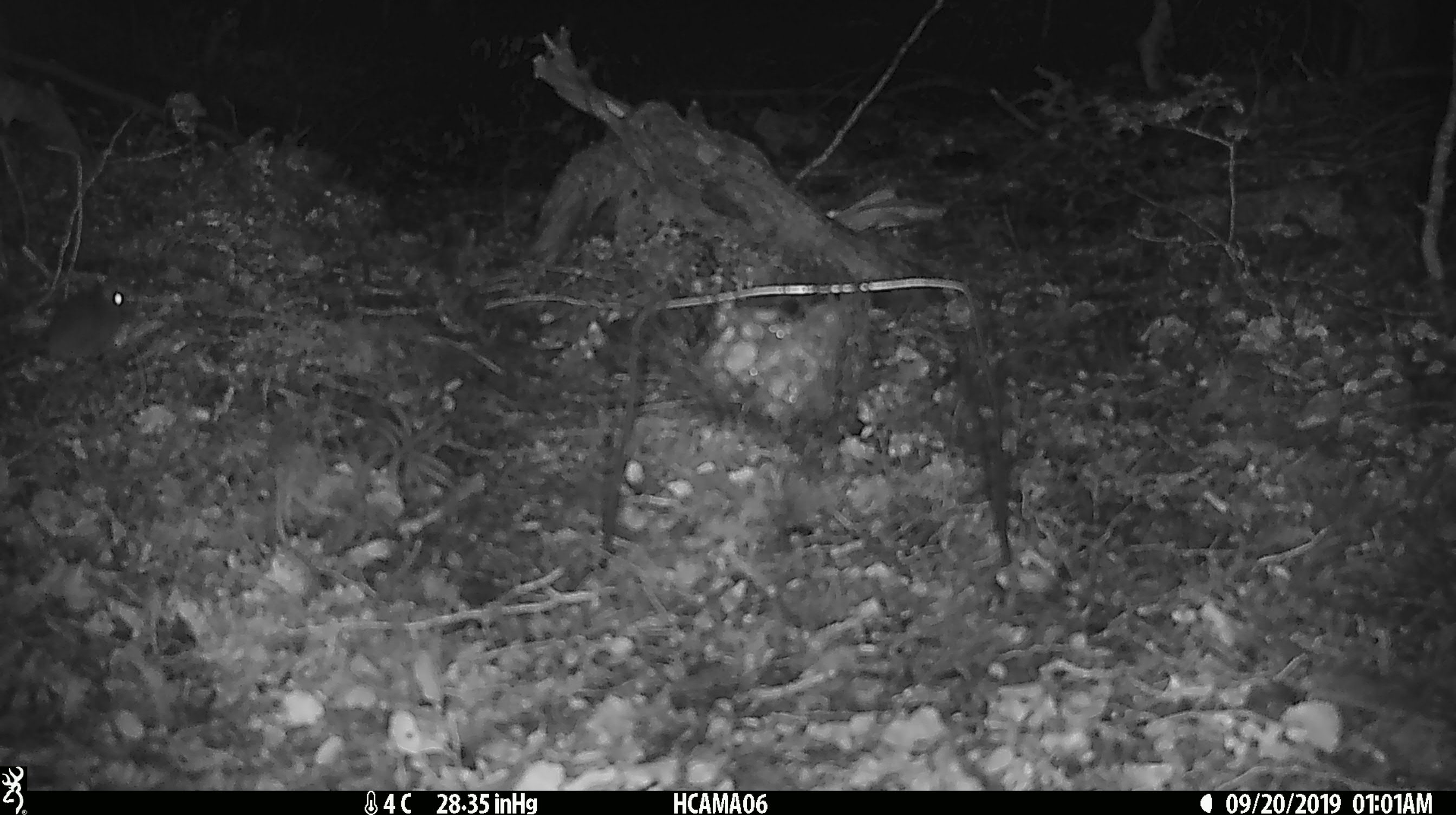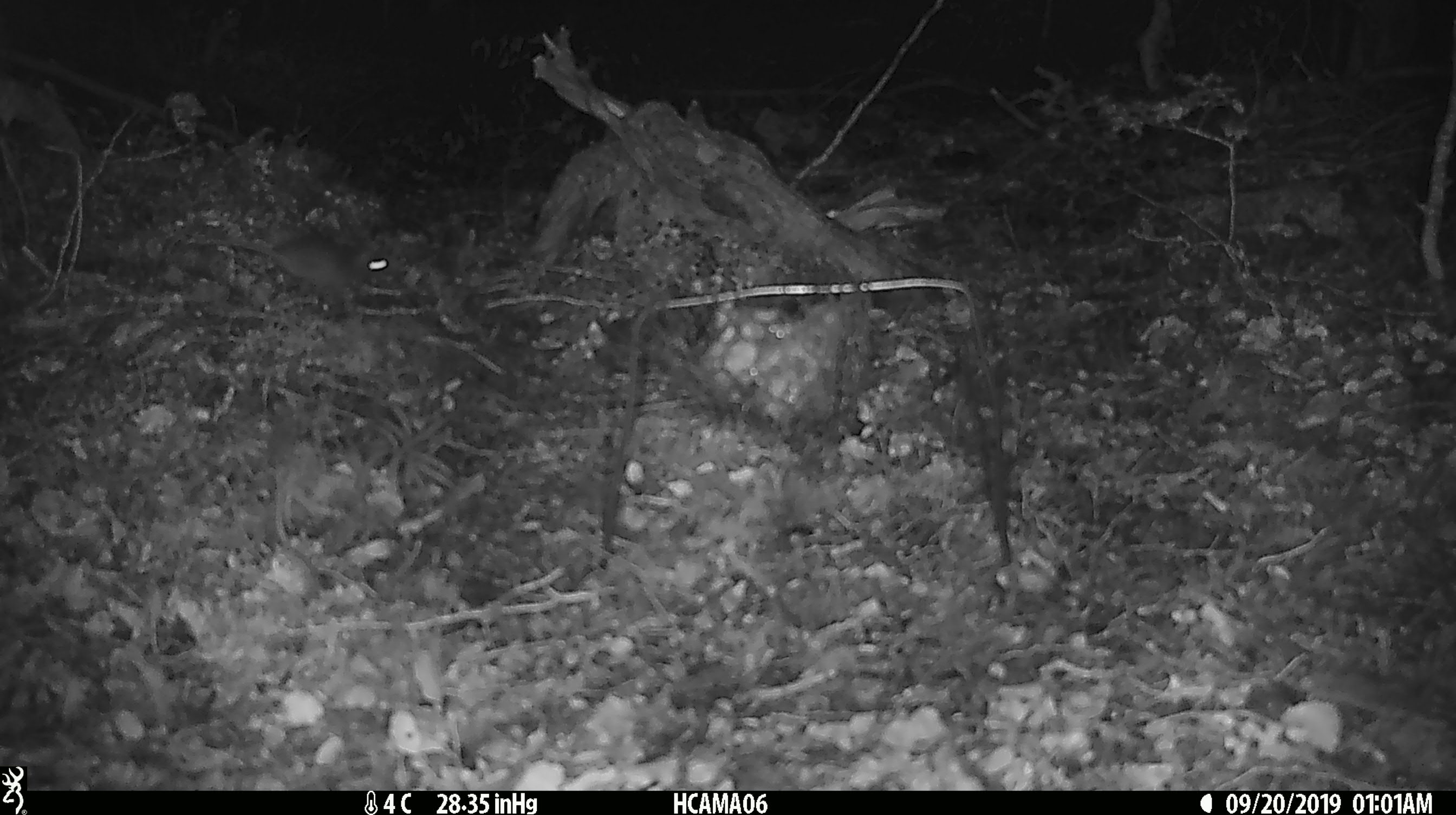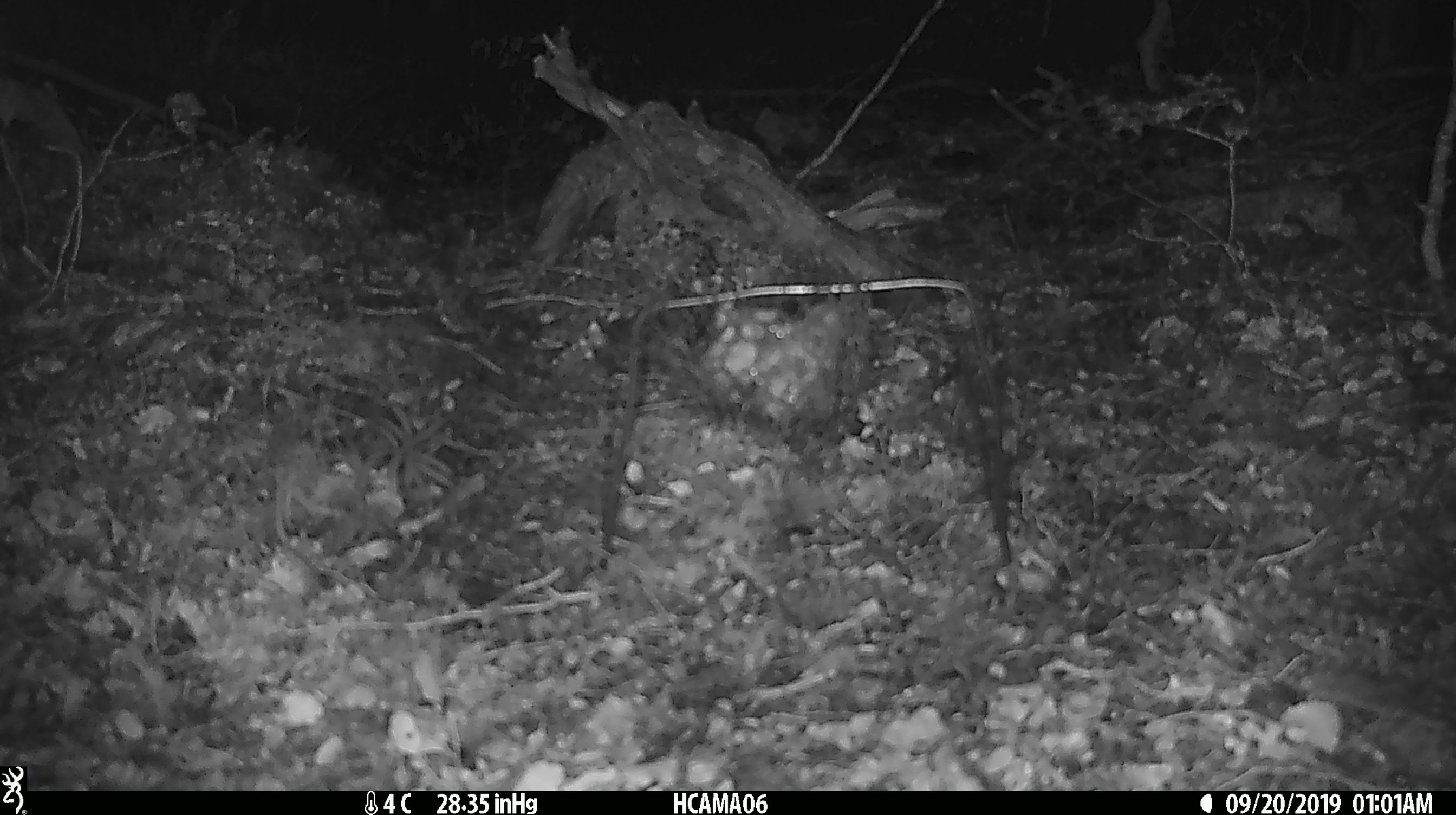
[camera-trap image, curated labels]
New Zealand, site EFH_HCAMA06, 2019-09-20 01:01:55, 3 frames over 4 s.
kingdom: Animalia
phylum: Chordata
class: Mammalia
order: Rodentia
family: Muridae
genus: Mus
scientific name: Mus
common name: mouse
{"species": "mouse (Mus)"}